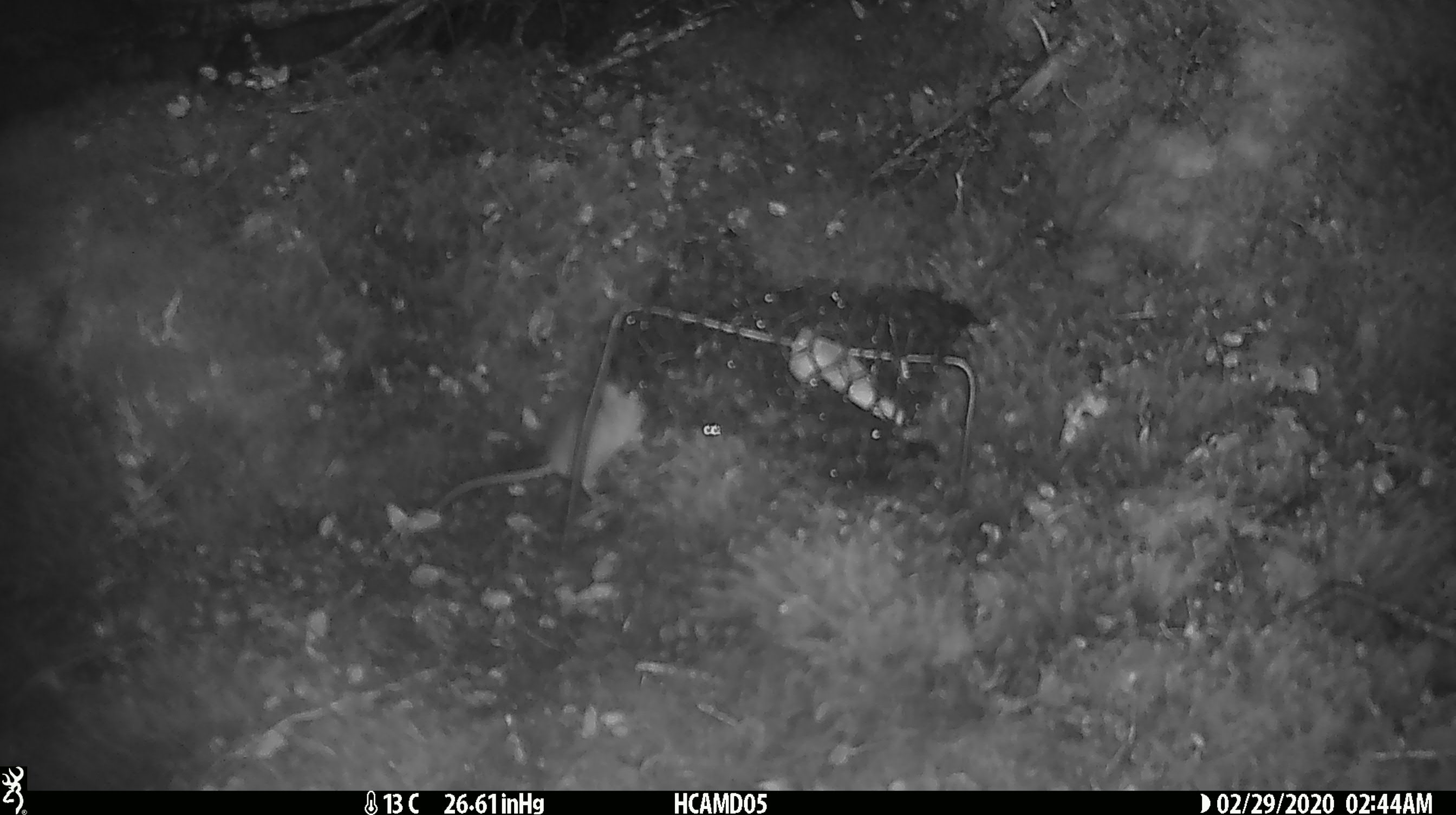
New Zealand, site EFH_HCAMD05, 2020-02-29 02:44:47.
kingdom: Animalia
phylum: Chordata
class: Mammalia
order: Rodentia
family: Muridae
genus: Mus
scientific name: Mus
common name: mouse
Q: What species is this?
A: Mouse (Mus).